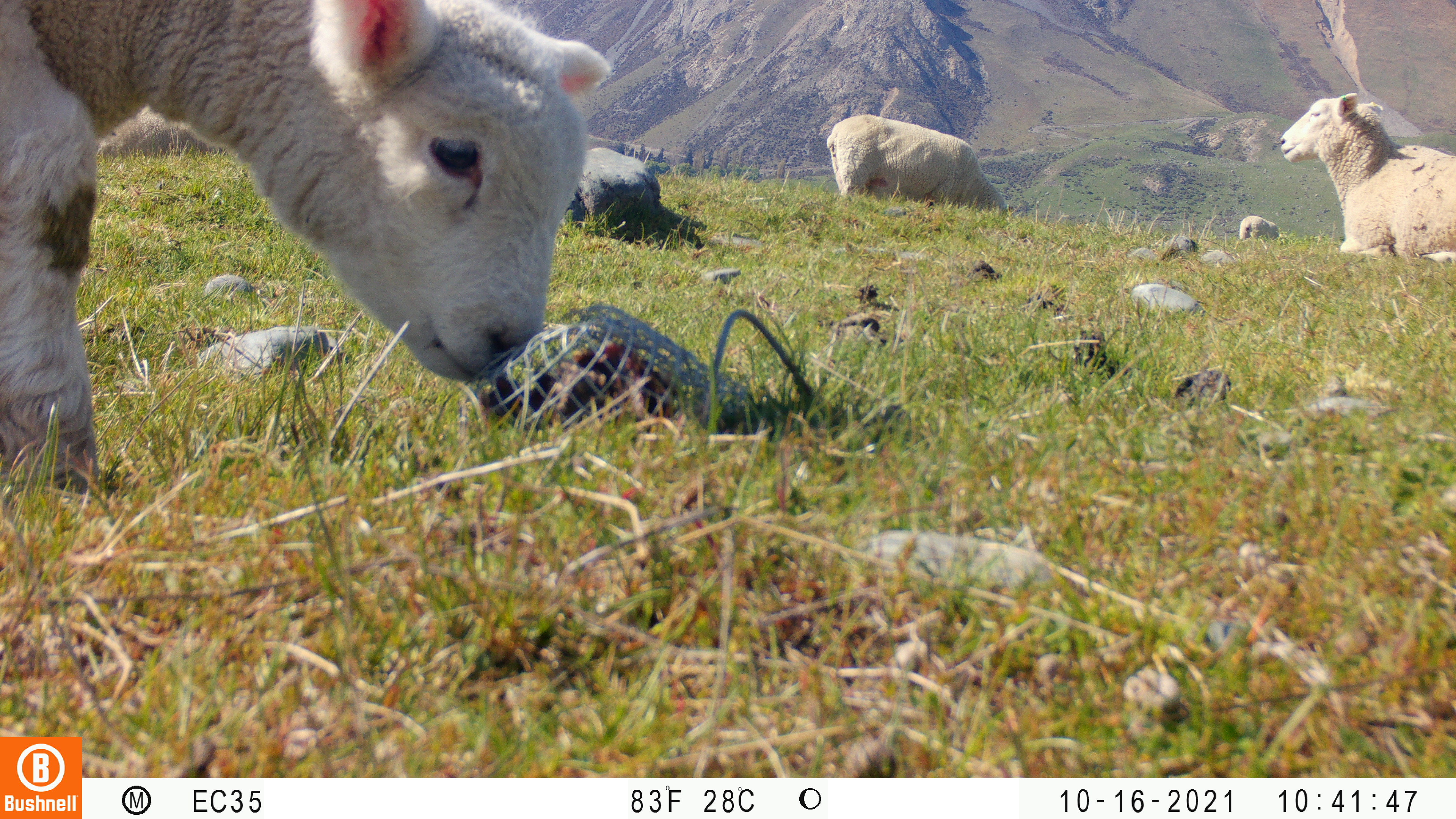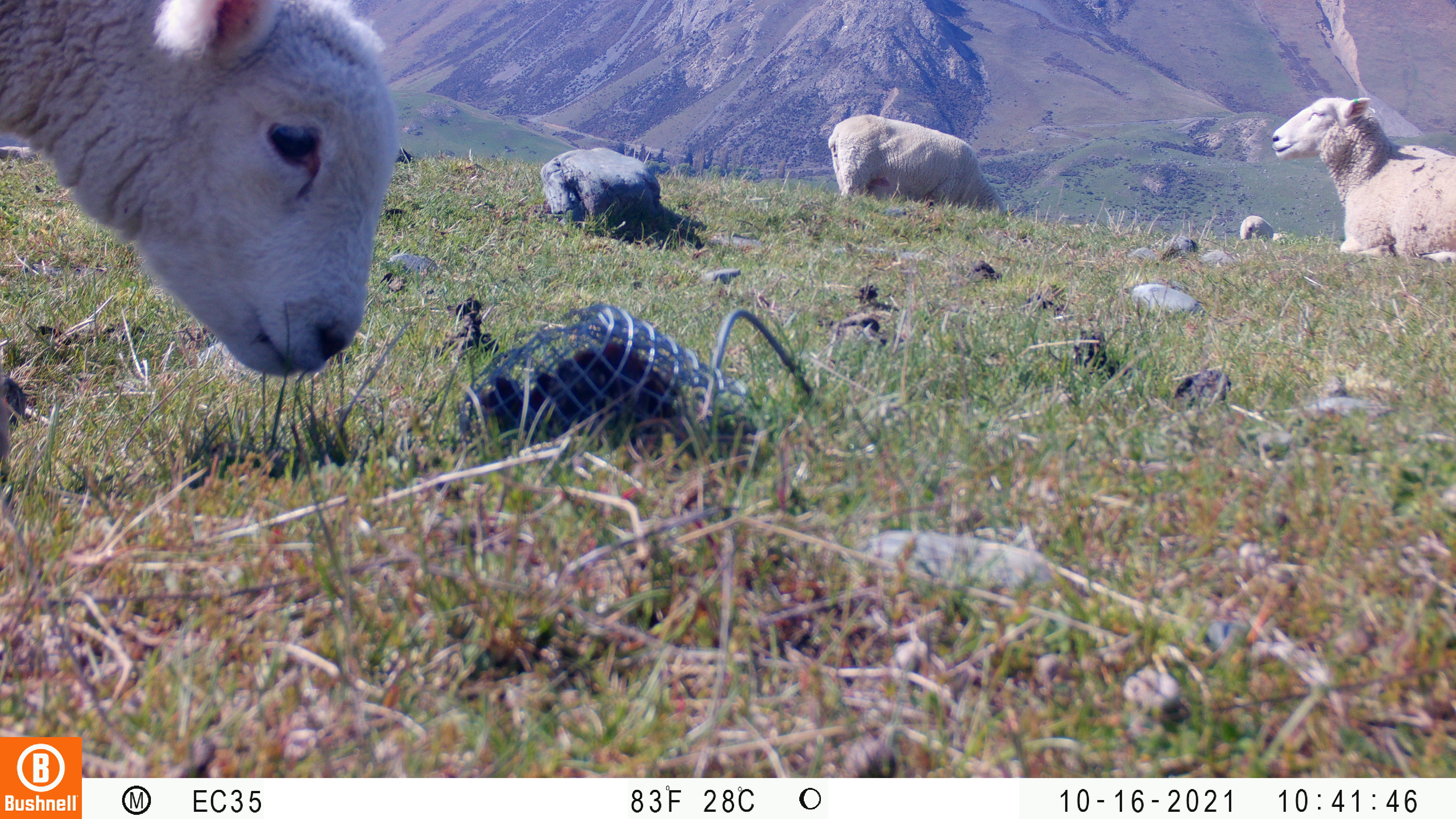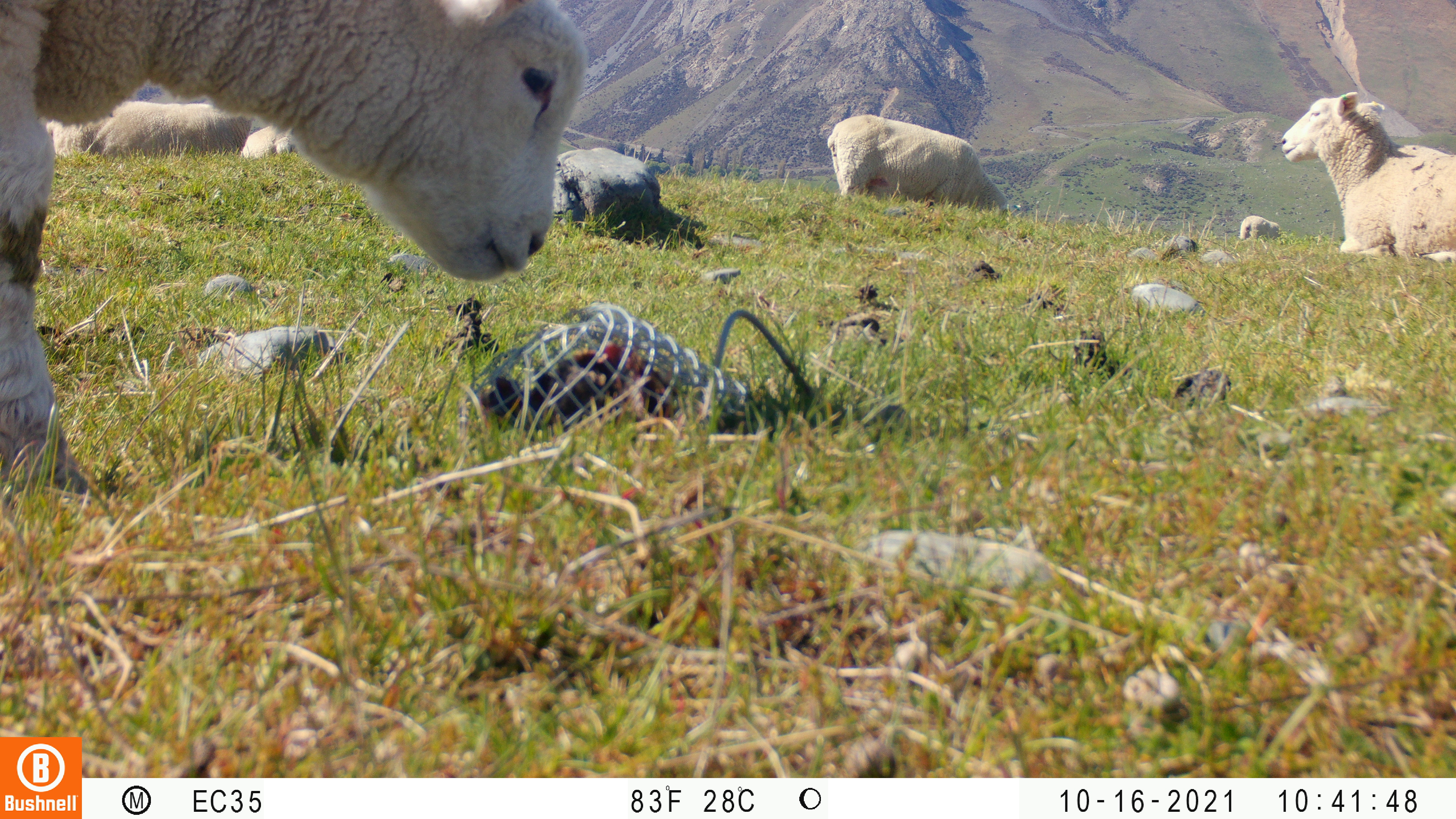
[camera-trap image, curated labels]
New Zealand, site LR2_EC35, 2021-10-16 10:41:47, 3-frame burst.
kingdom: Animalia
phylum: Chordata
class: Mammalia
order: Artiodactyla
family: Bovidae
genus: Bos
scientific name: Bos taurus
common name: domestic cow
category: cow